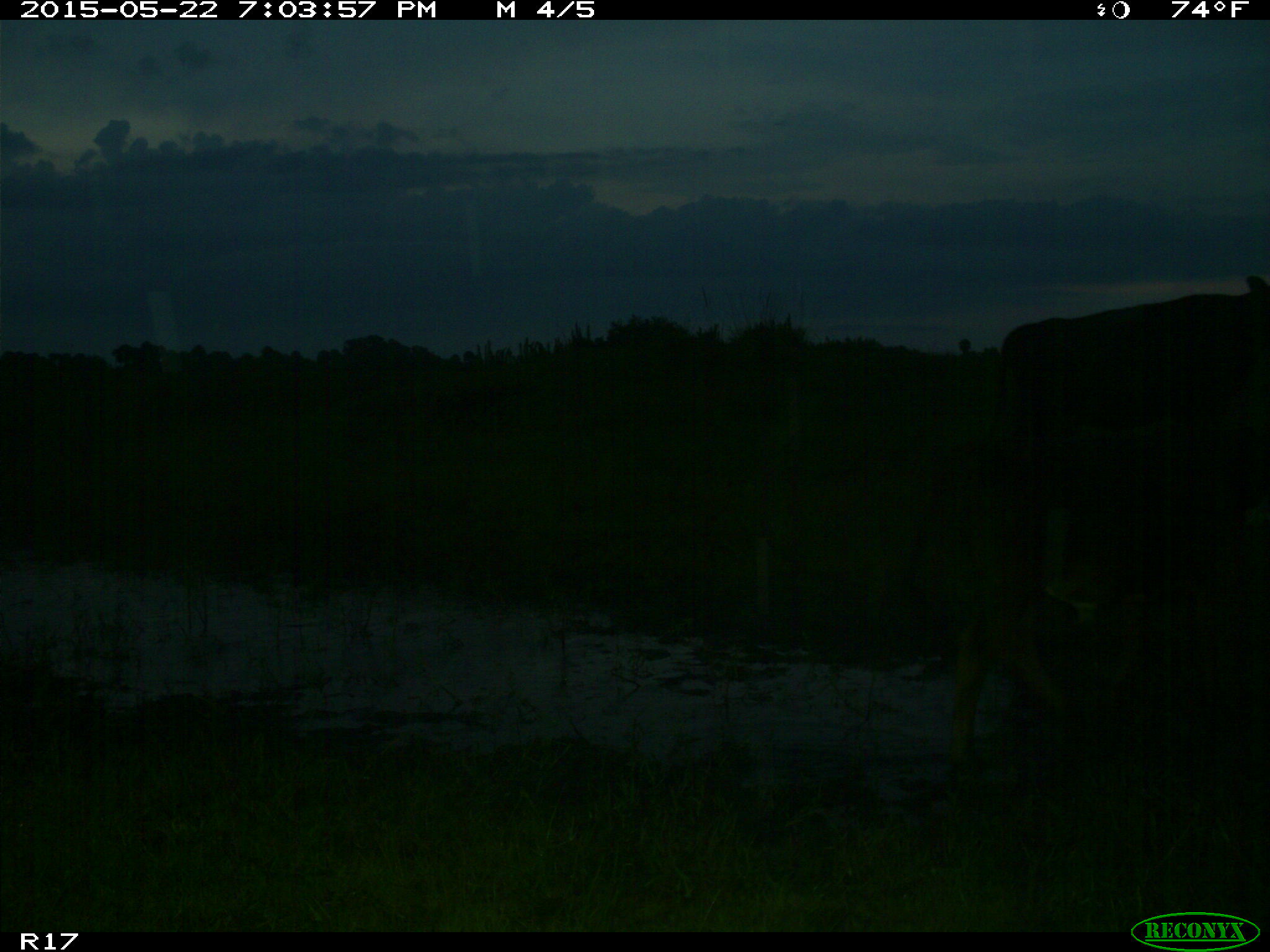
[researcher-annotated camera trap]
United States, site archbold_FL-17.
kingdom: Animalia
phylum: Chordata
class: Mammalia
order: Artiodactyla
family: Bovidae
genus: Bos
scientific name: Bos taurus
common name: domestic cow